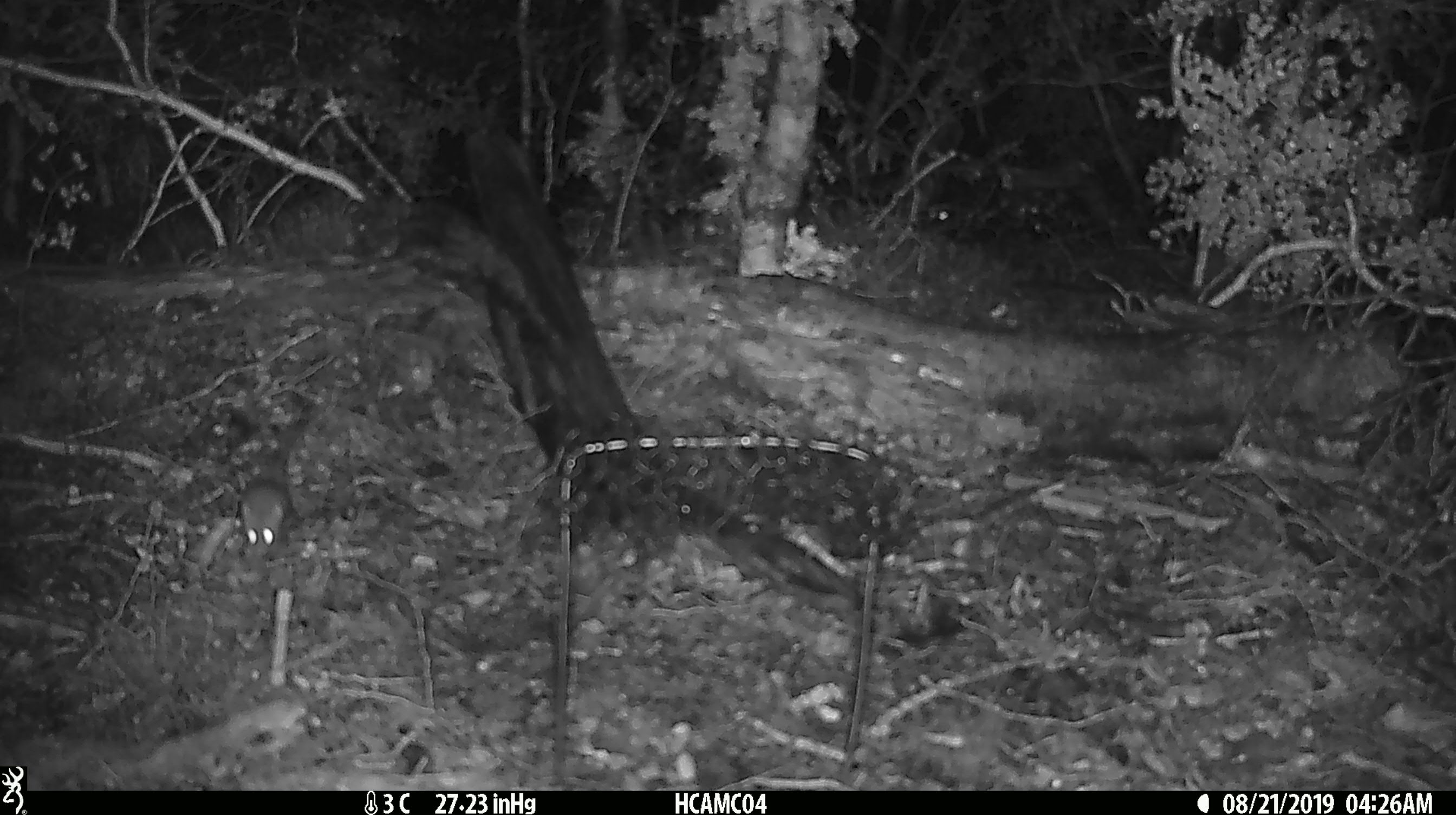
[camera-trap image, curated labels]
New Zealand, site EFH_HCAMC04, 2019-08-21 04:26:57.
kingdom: Animalia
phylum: Chordata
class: Mammalia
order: Rodentia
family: Muridae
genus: Mus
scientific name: Mus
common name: mouse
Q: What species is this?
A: Mouse (Mus).